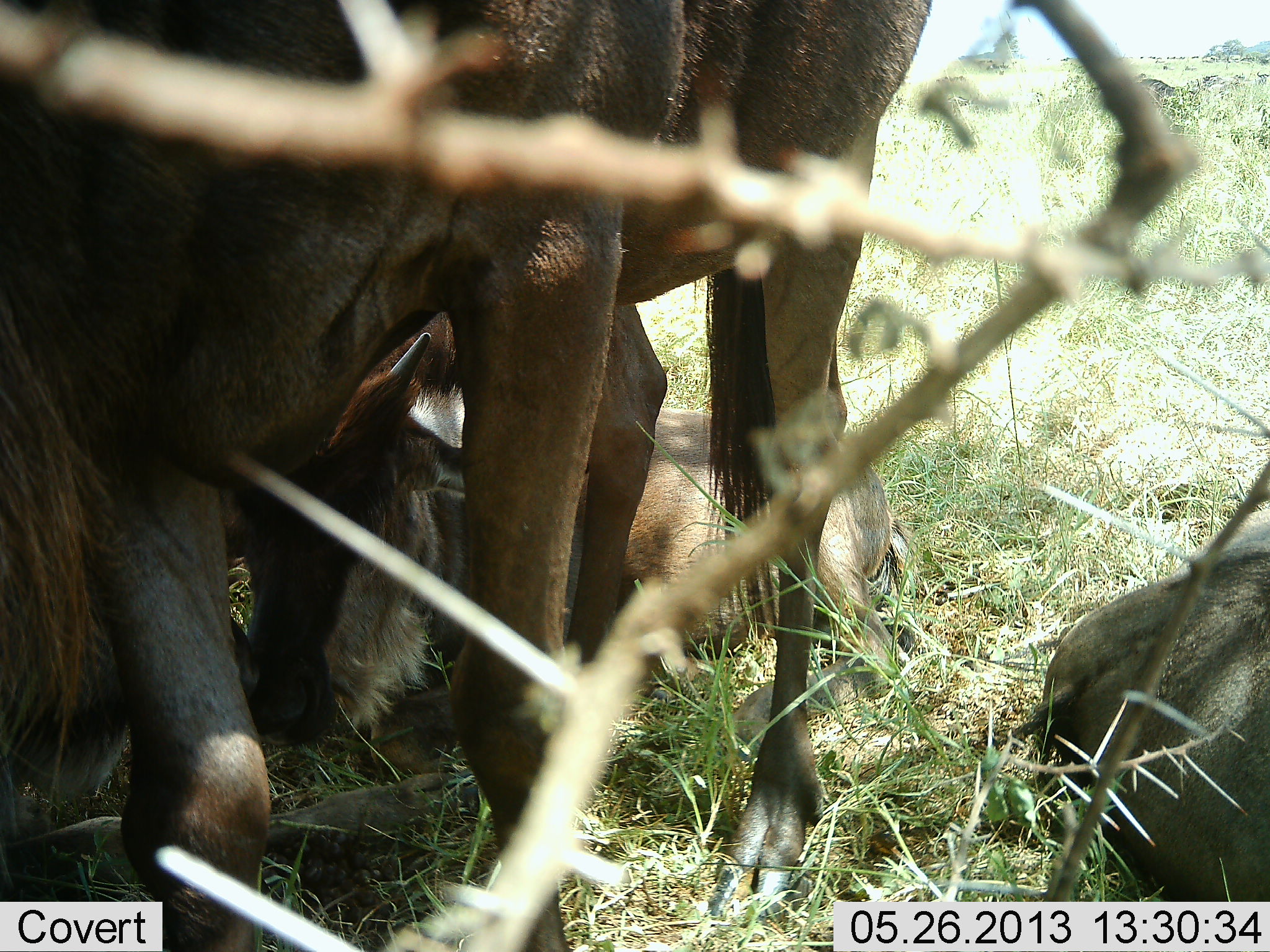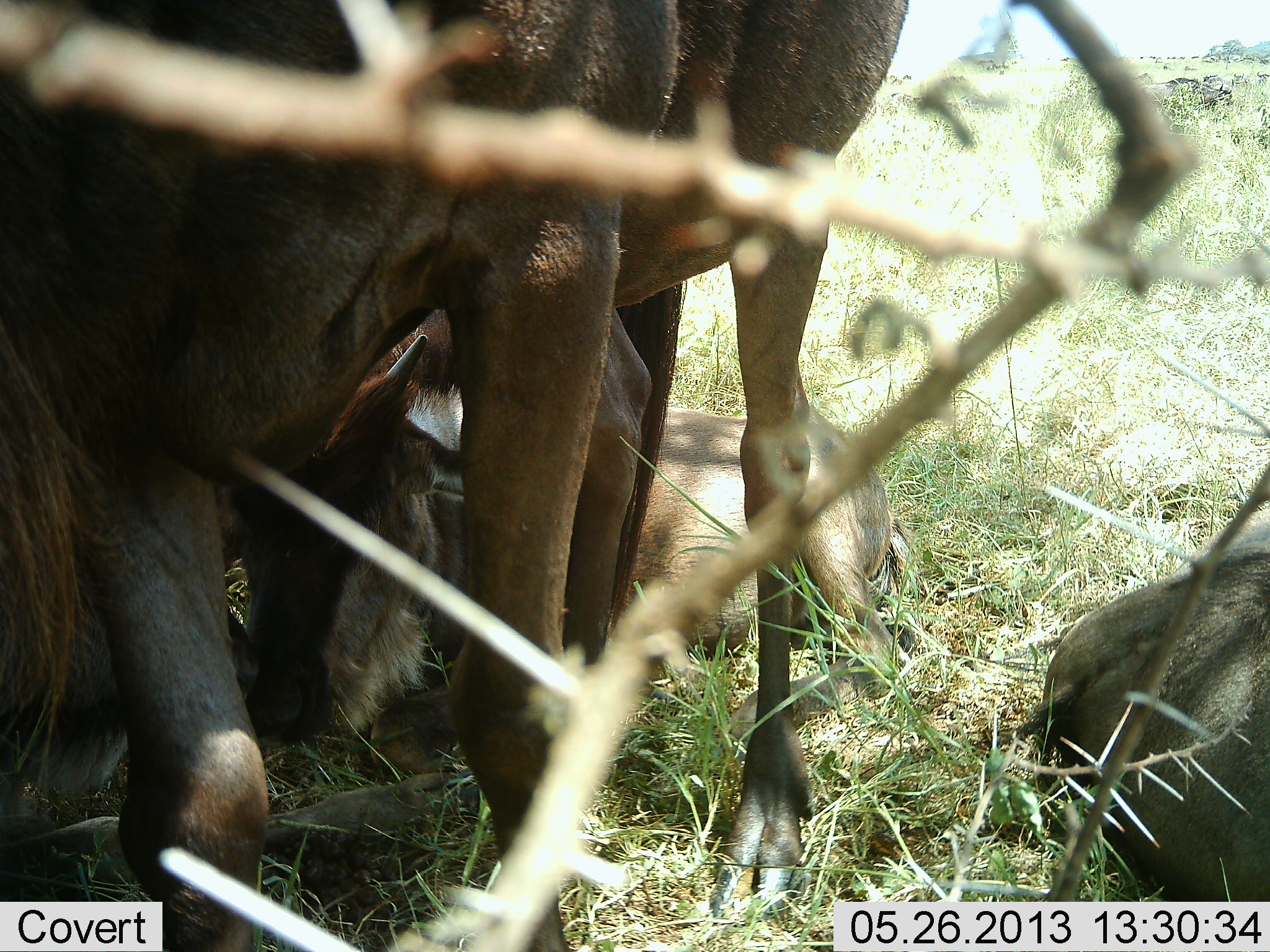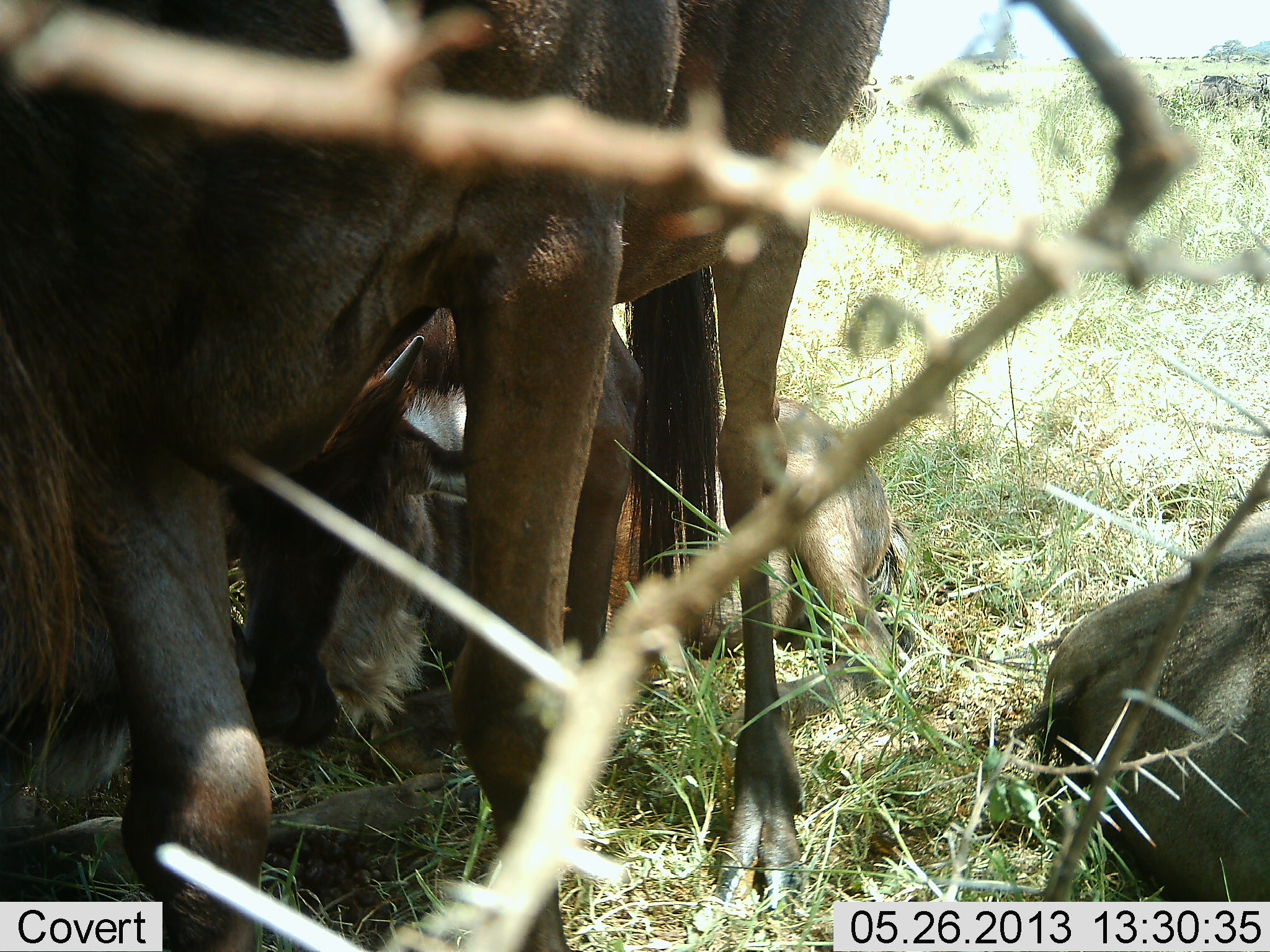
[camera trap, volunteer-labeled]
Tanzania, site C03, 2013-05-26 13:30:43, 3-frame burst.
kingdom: Animalia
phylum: Chordata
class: Mammalia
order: Artiodactyla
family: Bovidae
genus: Connochaetes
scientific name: Connochaetes taurinus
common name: blue wildebeest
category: wildebeest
Wildebeest (blue wildebeest) (Connochaetes taurinus), count 4. Behavior (volunteer vote fractions): standing 100%, resting 94%, moving 12%, interacting 12%. Young present (vote fraction): 35%. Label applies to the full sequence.